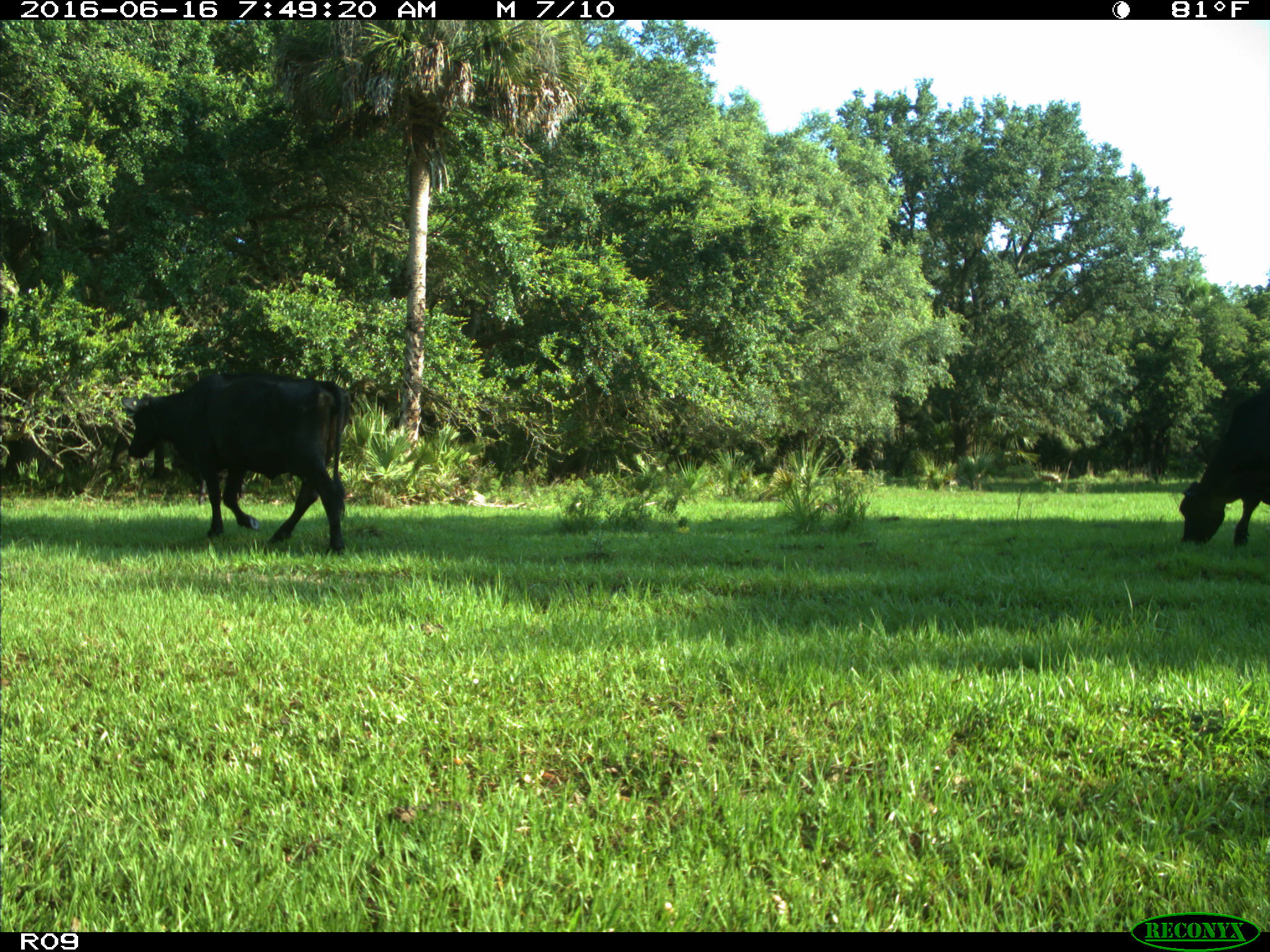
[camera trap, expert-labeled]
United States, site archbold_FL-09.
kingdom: Animalia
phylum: Chordata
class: Mammalia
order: Artiodactyla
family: Bovidae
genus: Bos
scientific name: Bos taurus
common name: domestic cow